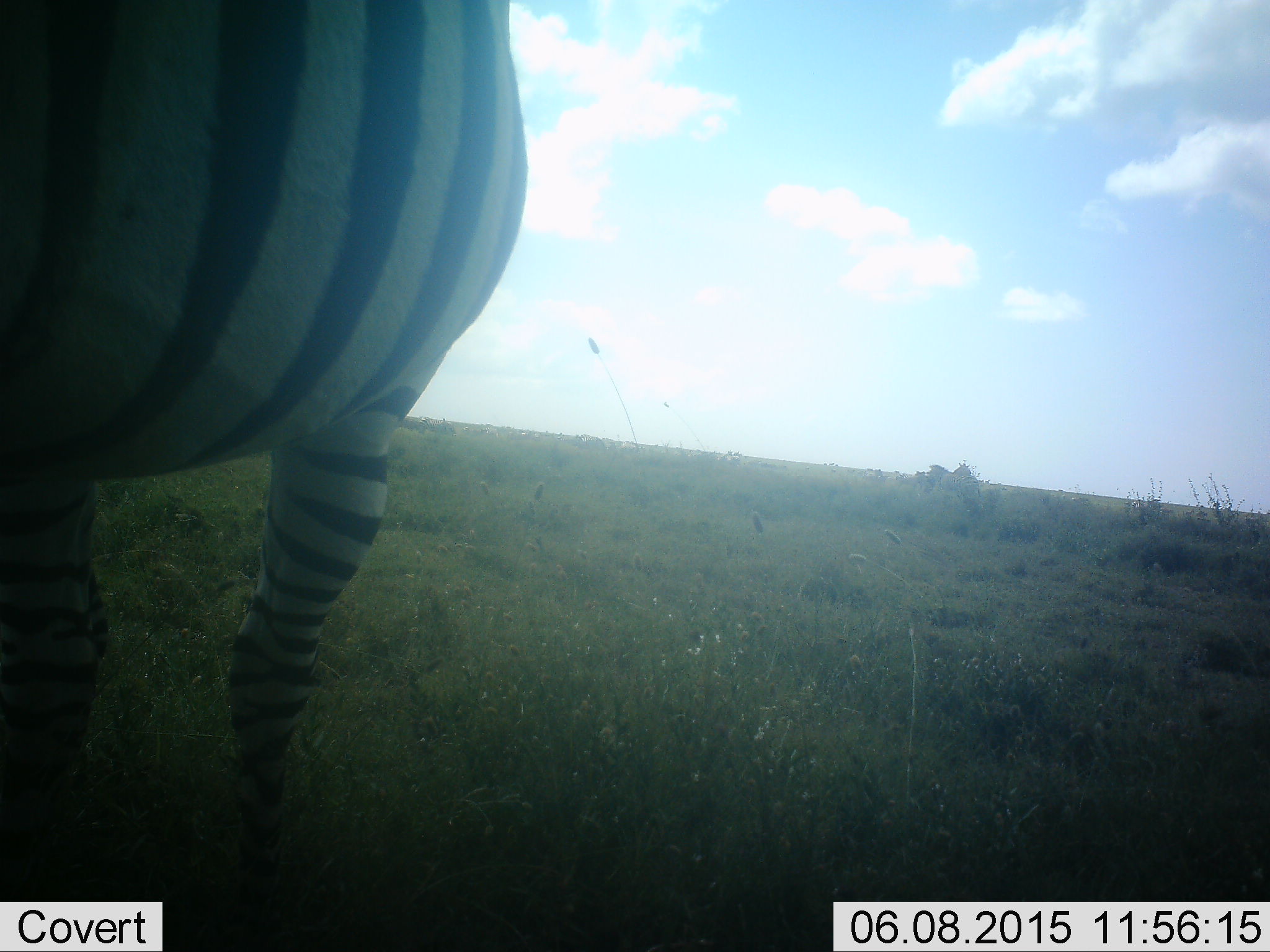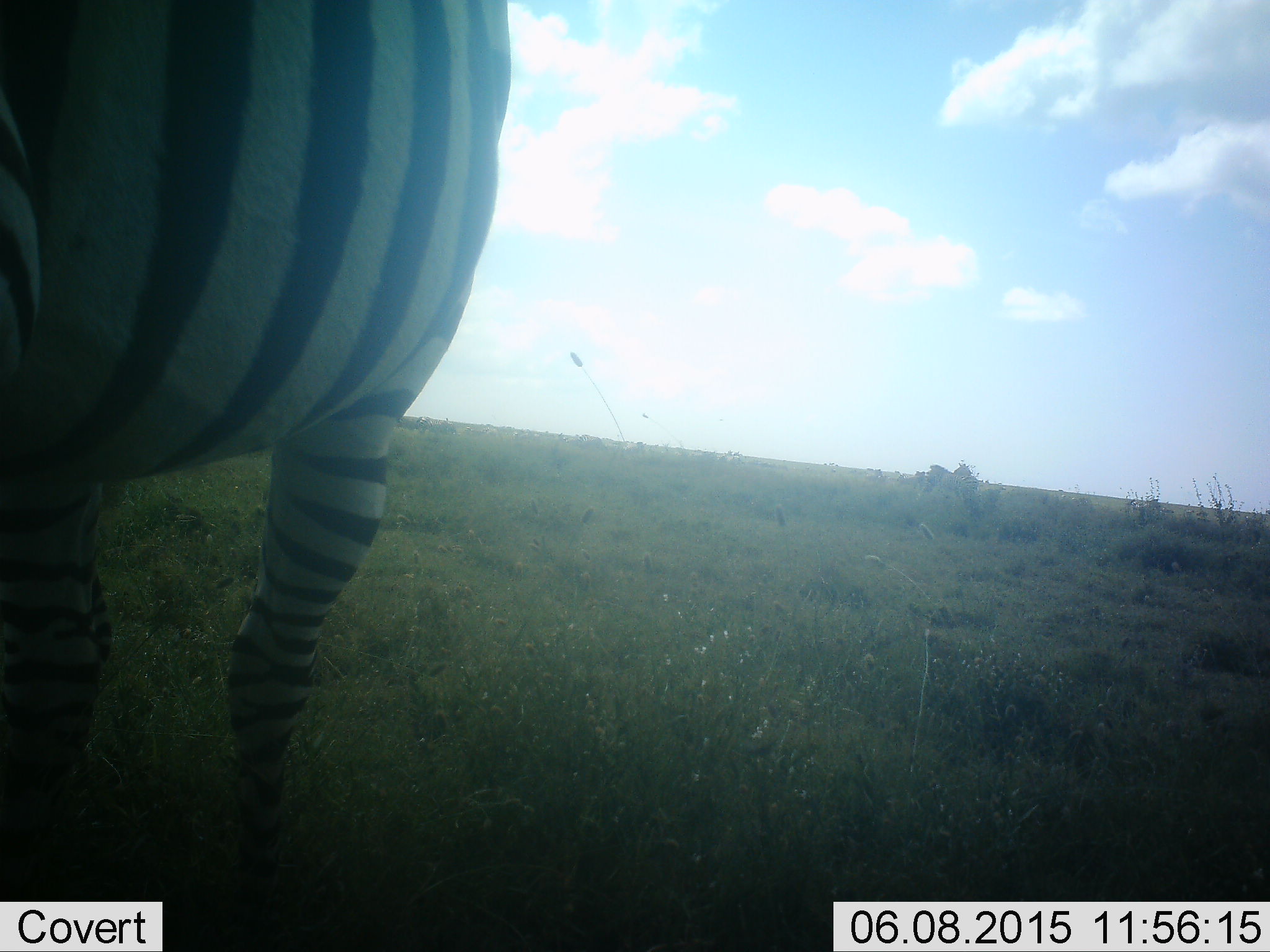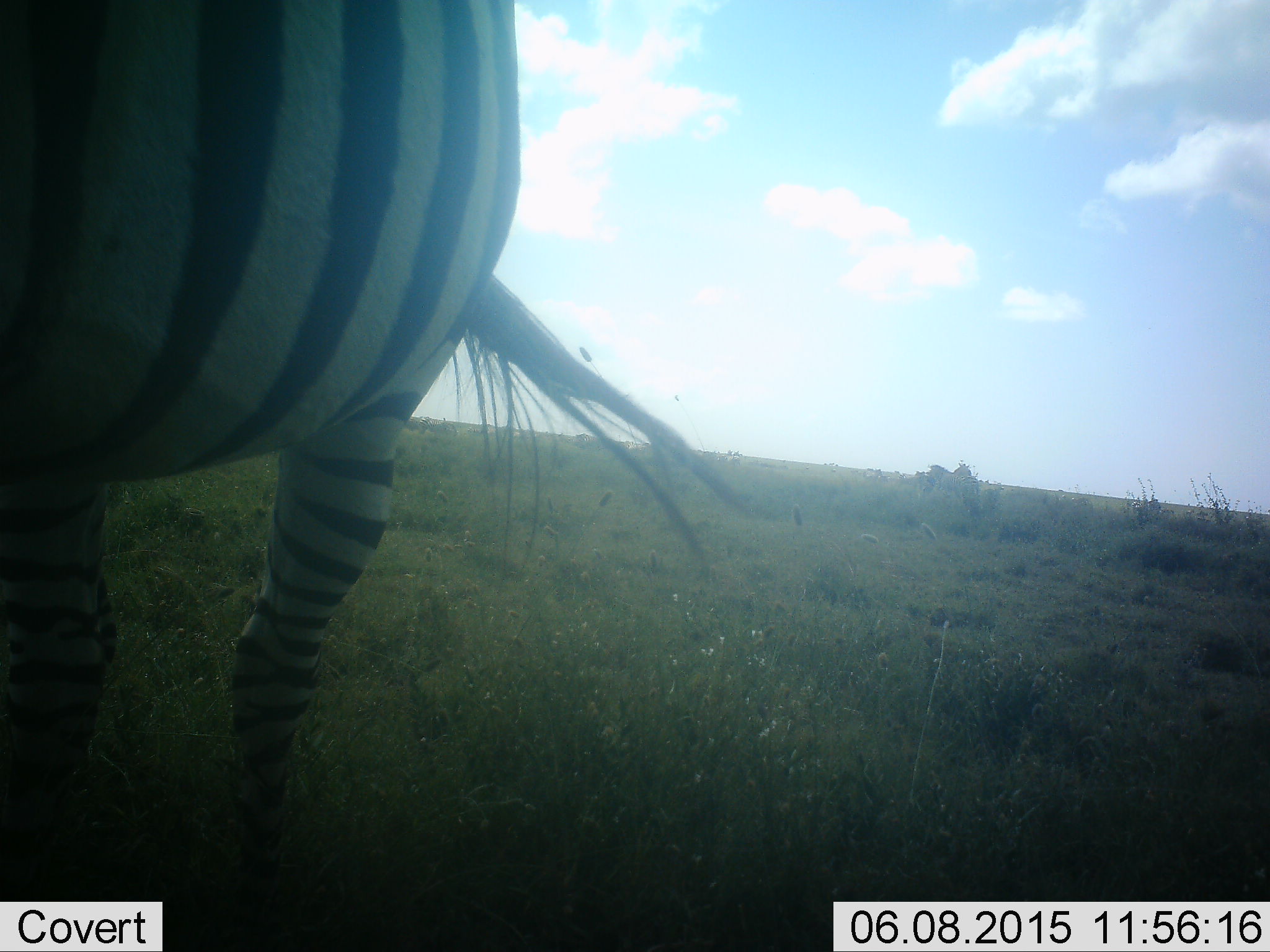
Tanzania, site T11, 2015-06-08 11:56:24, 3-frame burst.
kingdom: Animalia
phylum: Chordata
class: Mammalia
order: Perissodactyla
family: Equidae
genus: Equus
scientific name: Equus quagga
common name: plains zebra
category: zebra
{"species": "zebra (plains zebra) (Equus quagga)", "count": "1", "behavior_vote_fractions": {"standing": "100%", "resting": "0%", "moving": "0%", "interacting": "0%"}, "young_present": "0%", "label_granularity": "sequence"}